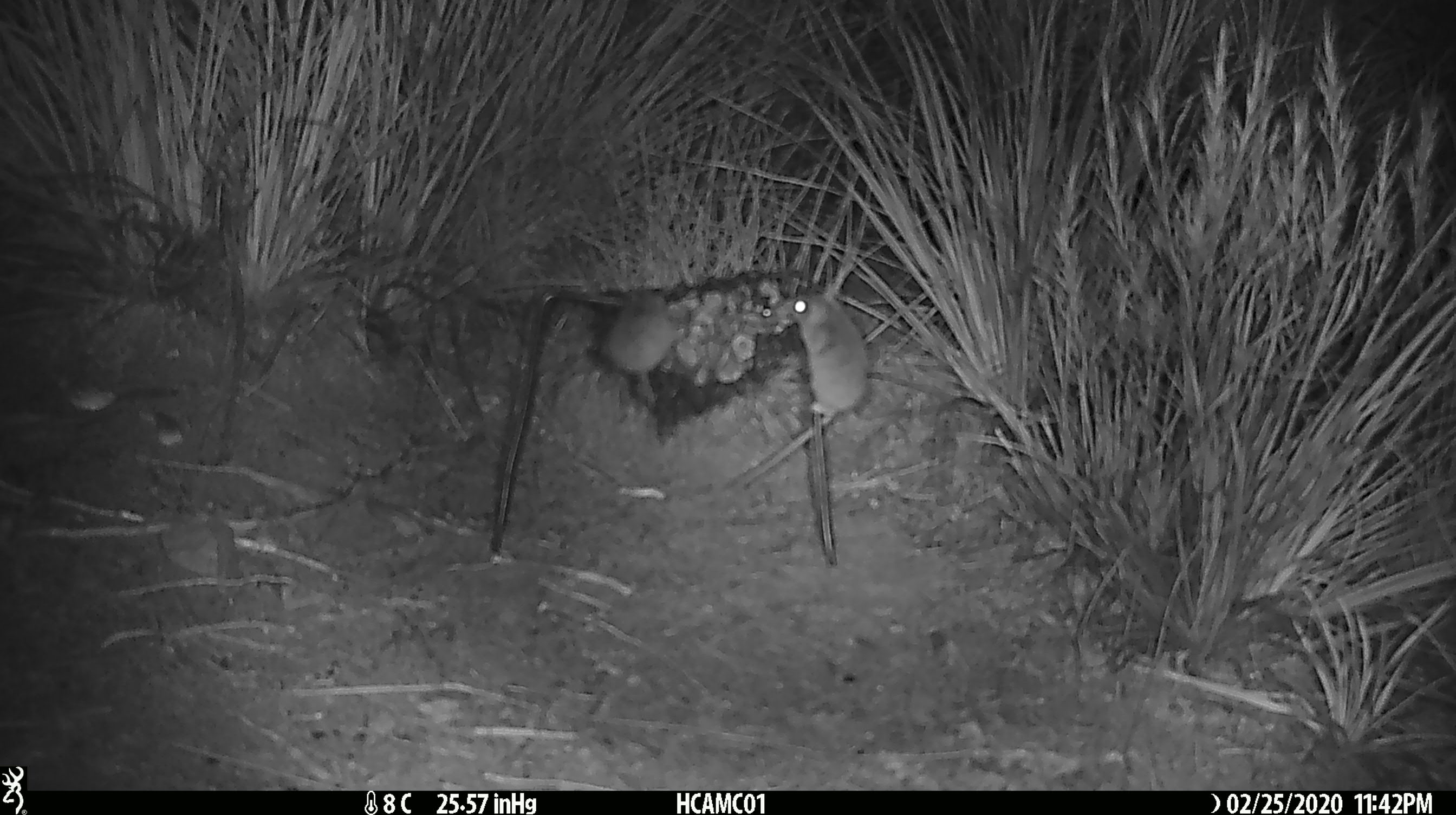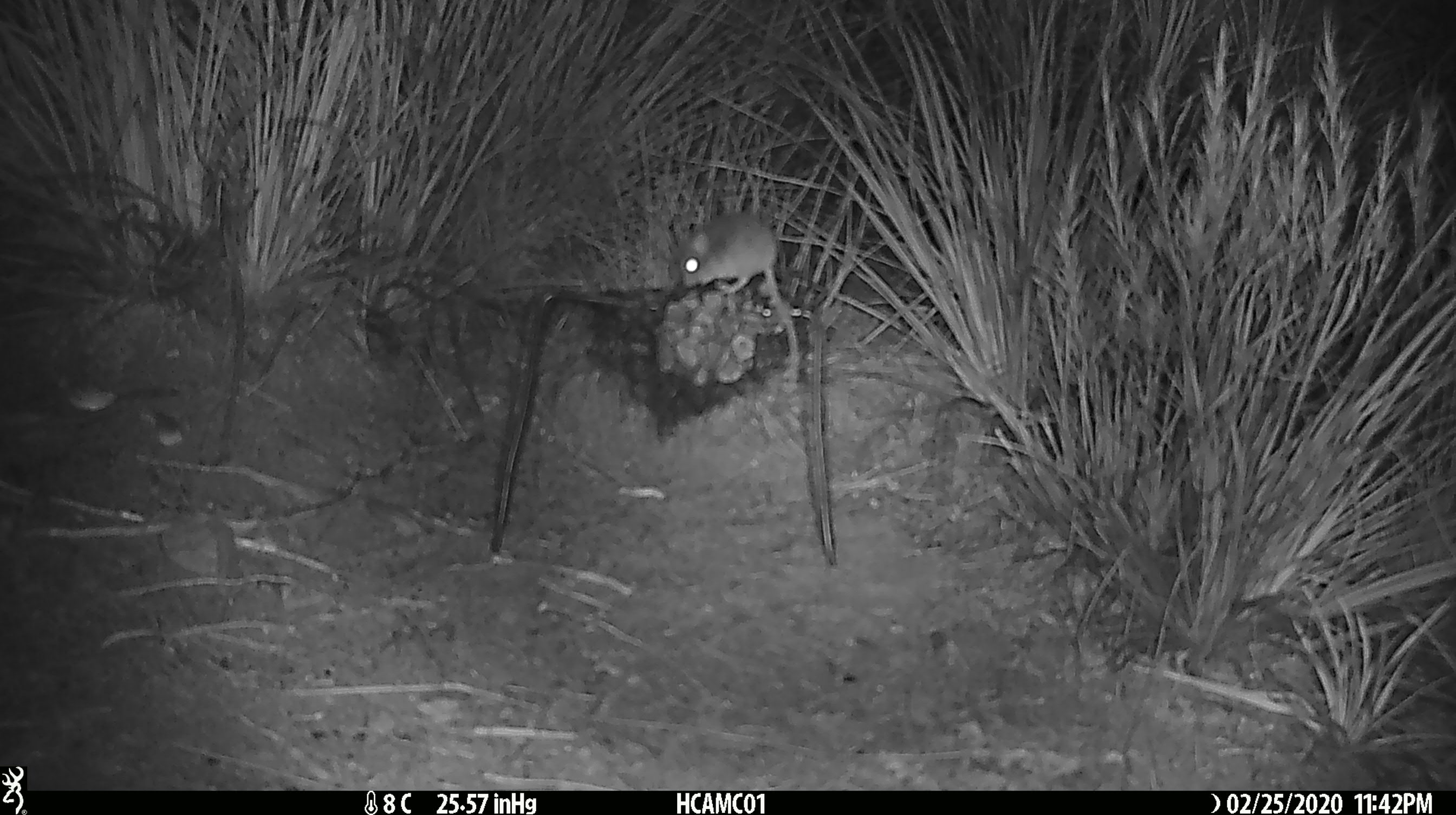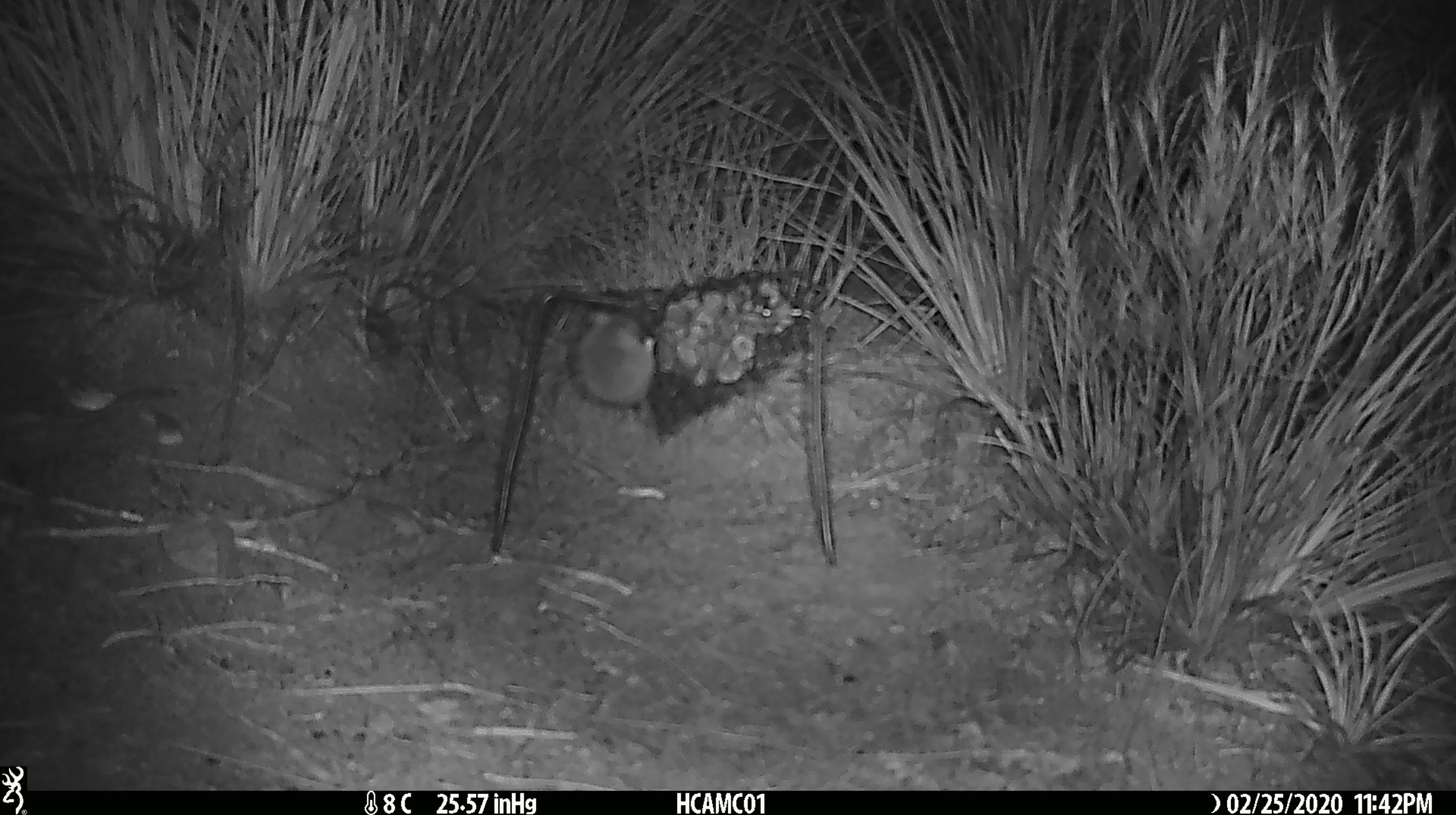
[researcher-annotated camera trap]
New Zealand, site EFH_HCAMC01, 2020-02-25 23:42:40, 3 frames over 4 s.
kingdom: Animalia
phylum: Chordata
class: Mammalia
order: Rodentia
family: Muridae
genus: Mus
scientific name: Mus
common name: mouse